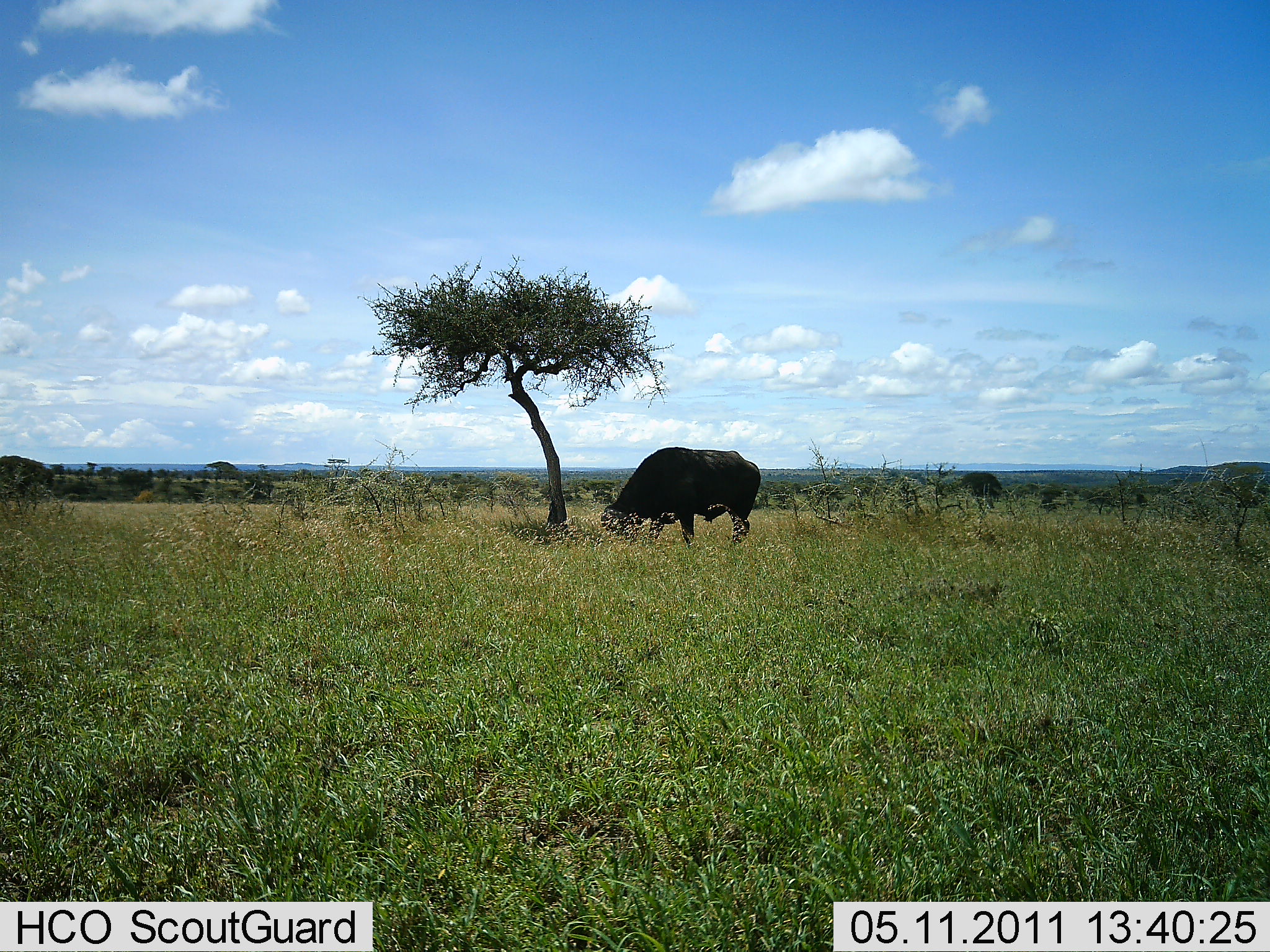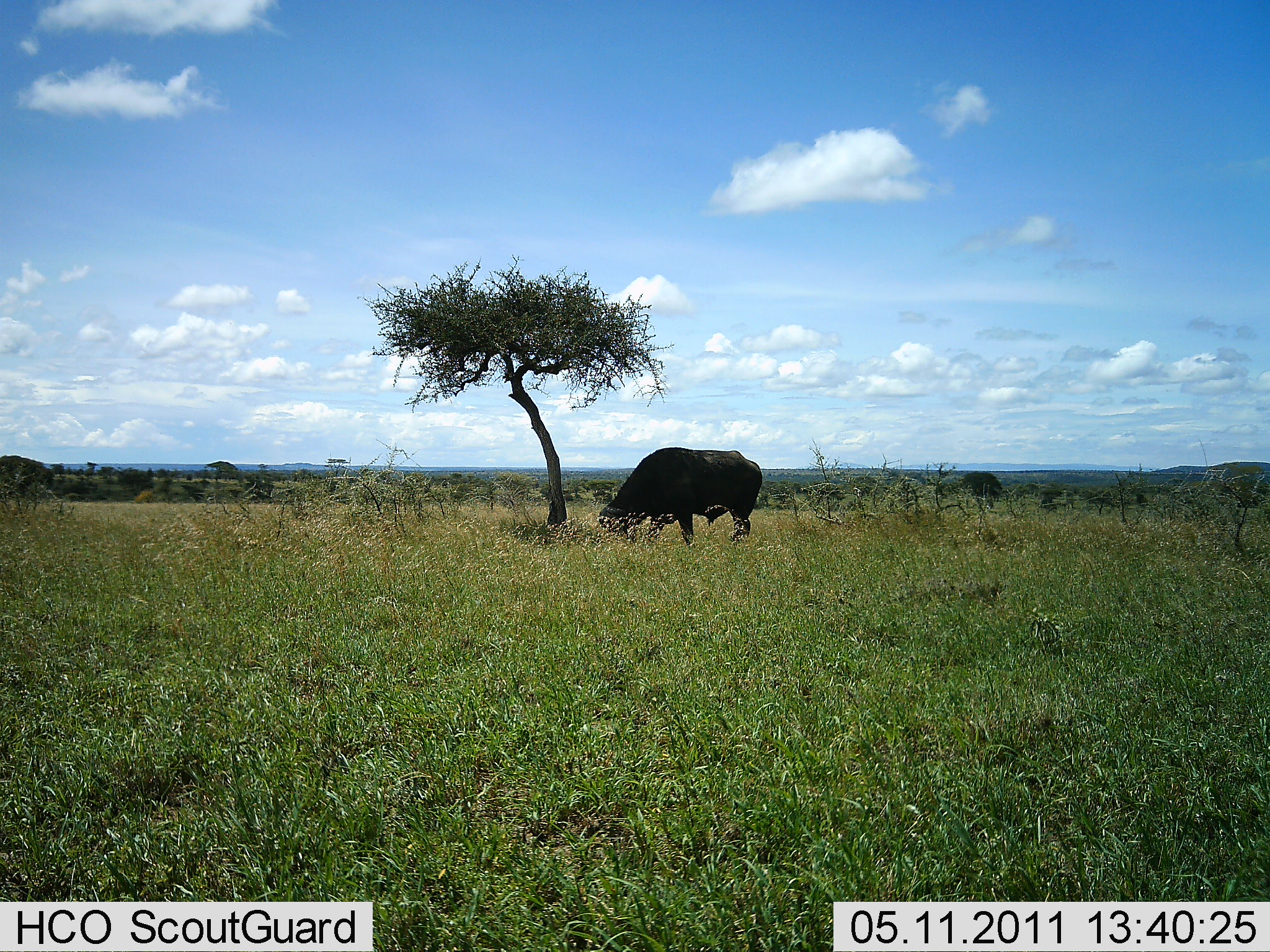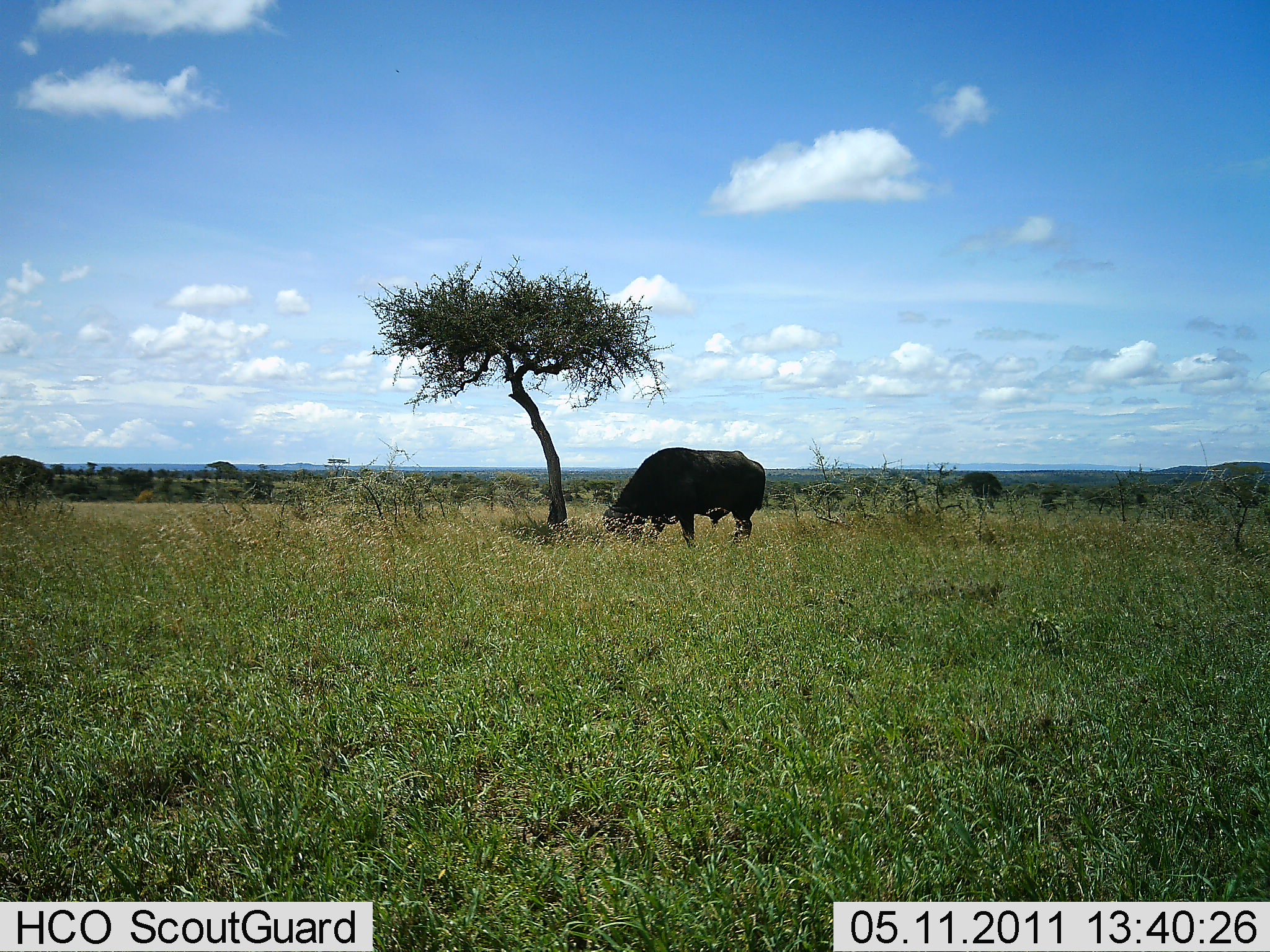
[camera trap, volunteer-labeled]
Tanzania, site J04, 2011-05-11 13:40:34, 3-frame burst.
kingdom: Animalia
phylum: Chordata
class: Mammalia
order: Artiodactyla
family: Bovidae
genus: Syncerus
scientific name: Syncerus caffer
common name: cape buffalo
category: buffalo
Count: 1.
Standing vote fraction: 15%.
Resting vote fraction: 8%.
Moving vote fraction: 0%.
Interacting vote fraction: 0%.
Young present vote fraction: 0%.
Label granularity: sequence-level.